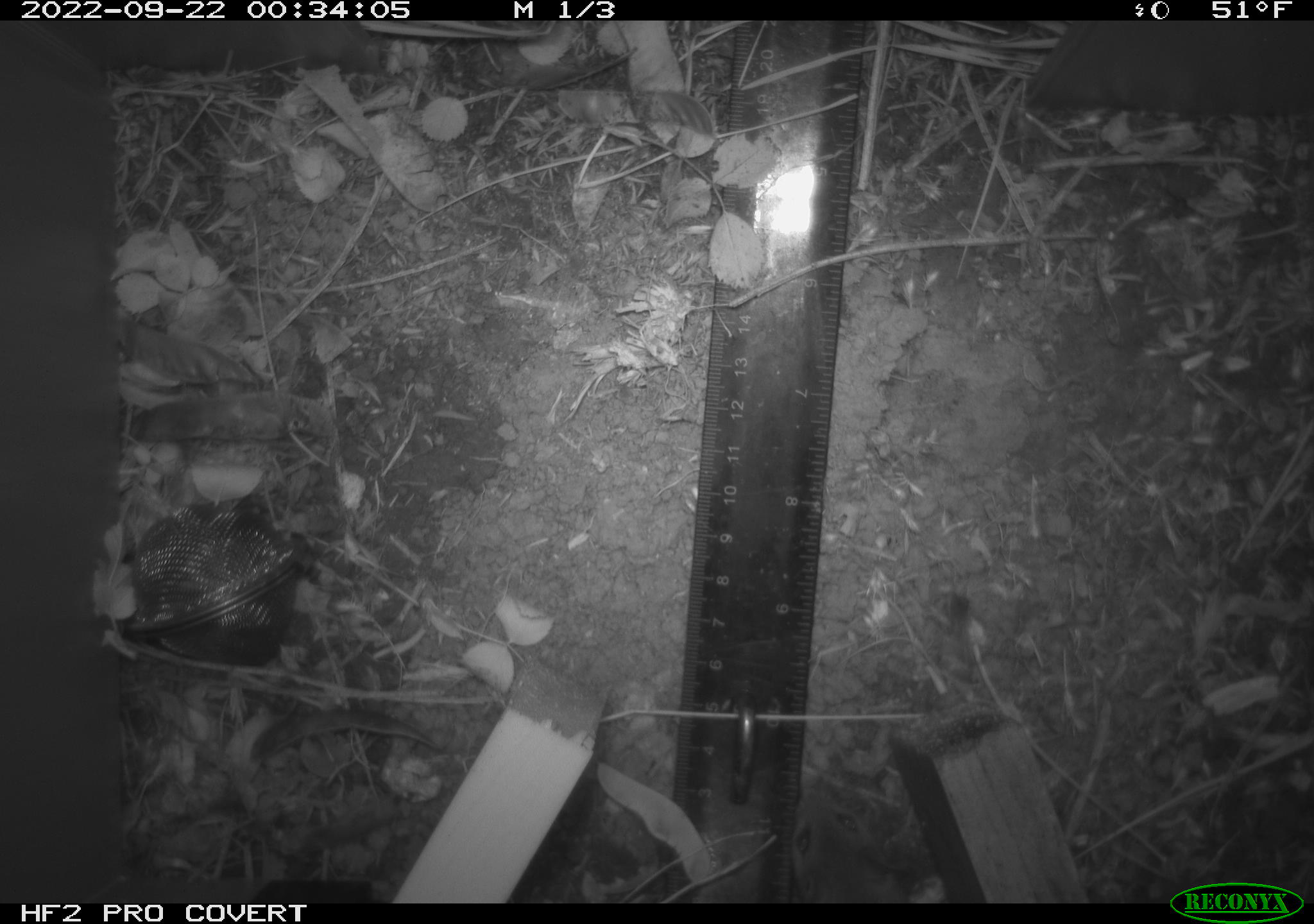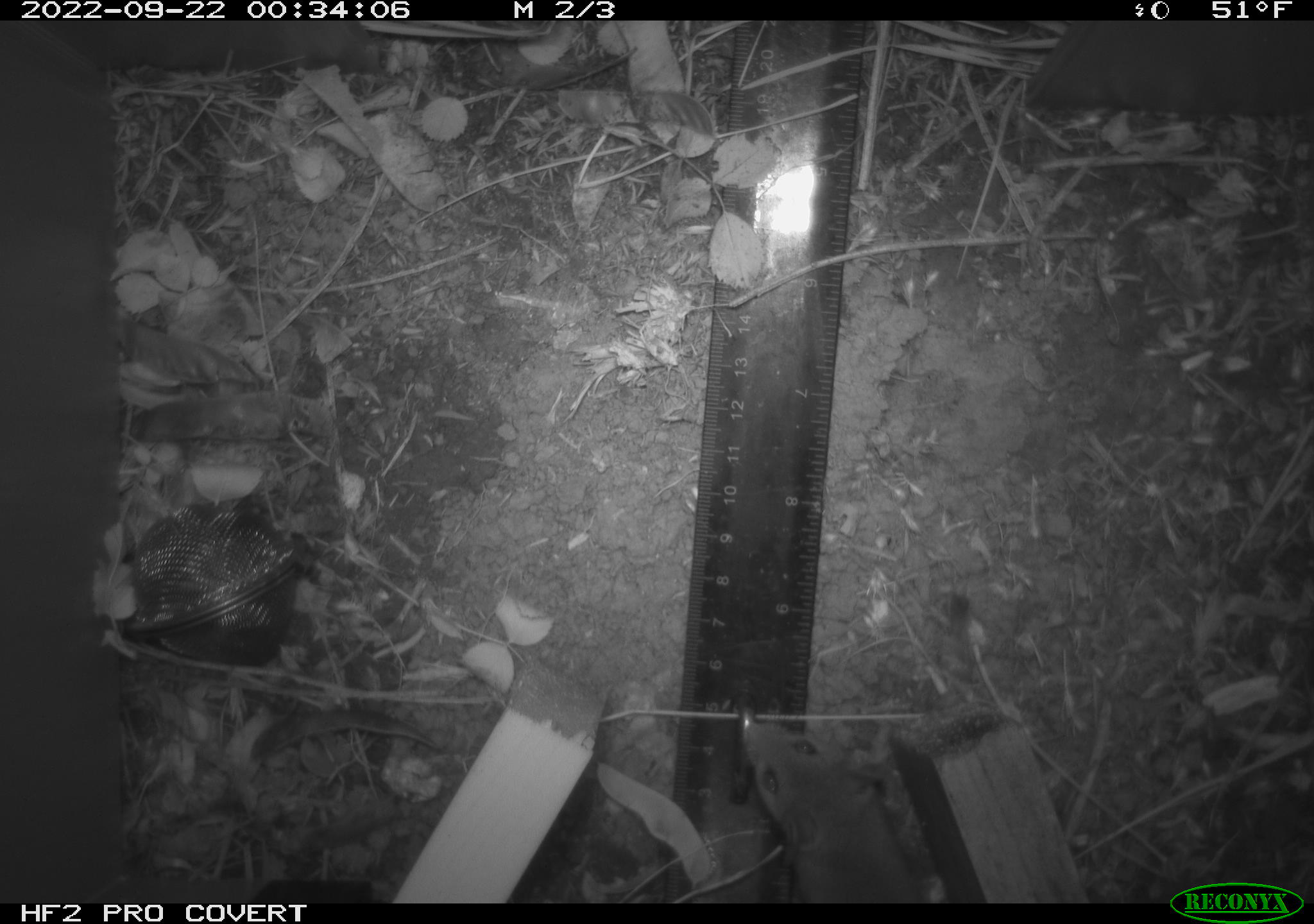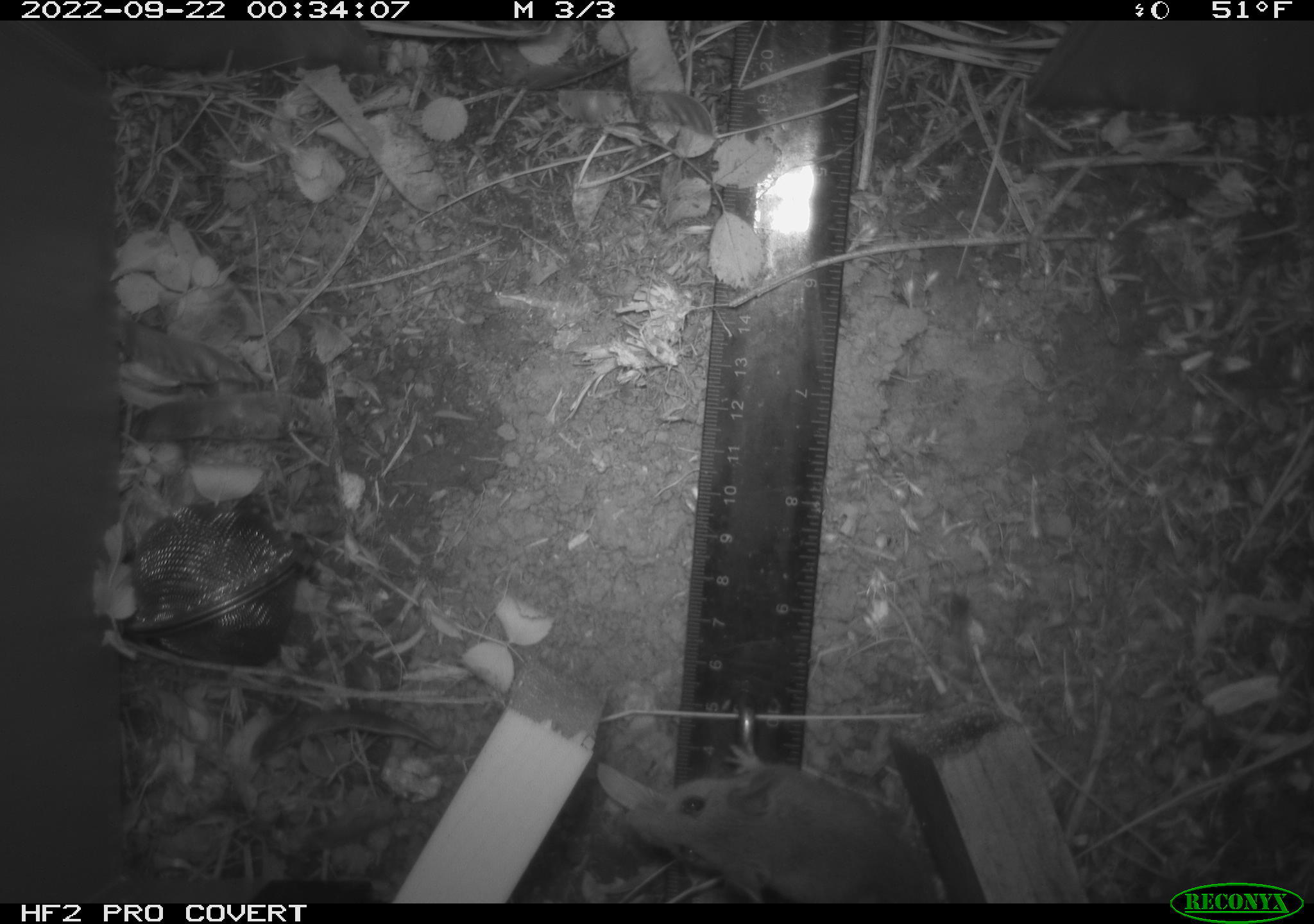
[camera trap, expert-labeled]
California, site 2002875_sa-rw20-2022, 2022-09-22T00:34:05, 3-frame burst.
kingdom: Animalia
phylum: Chordata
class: Mammalia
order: Rodentia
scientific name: Rodentia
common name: mouse species